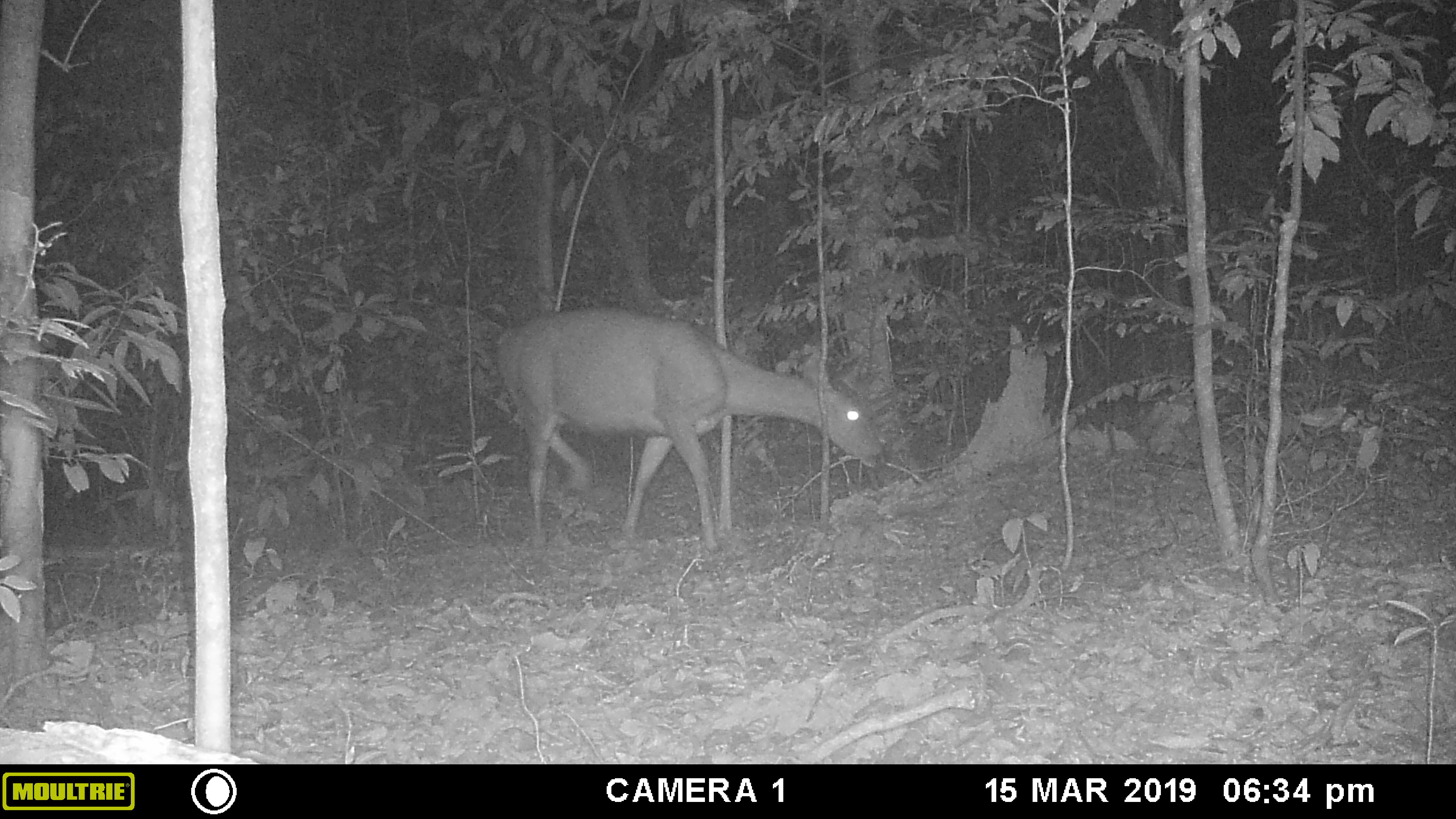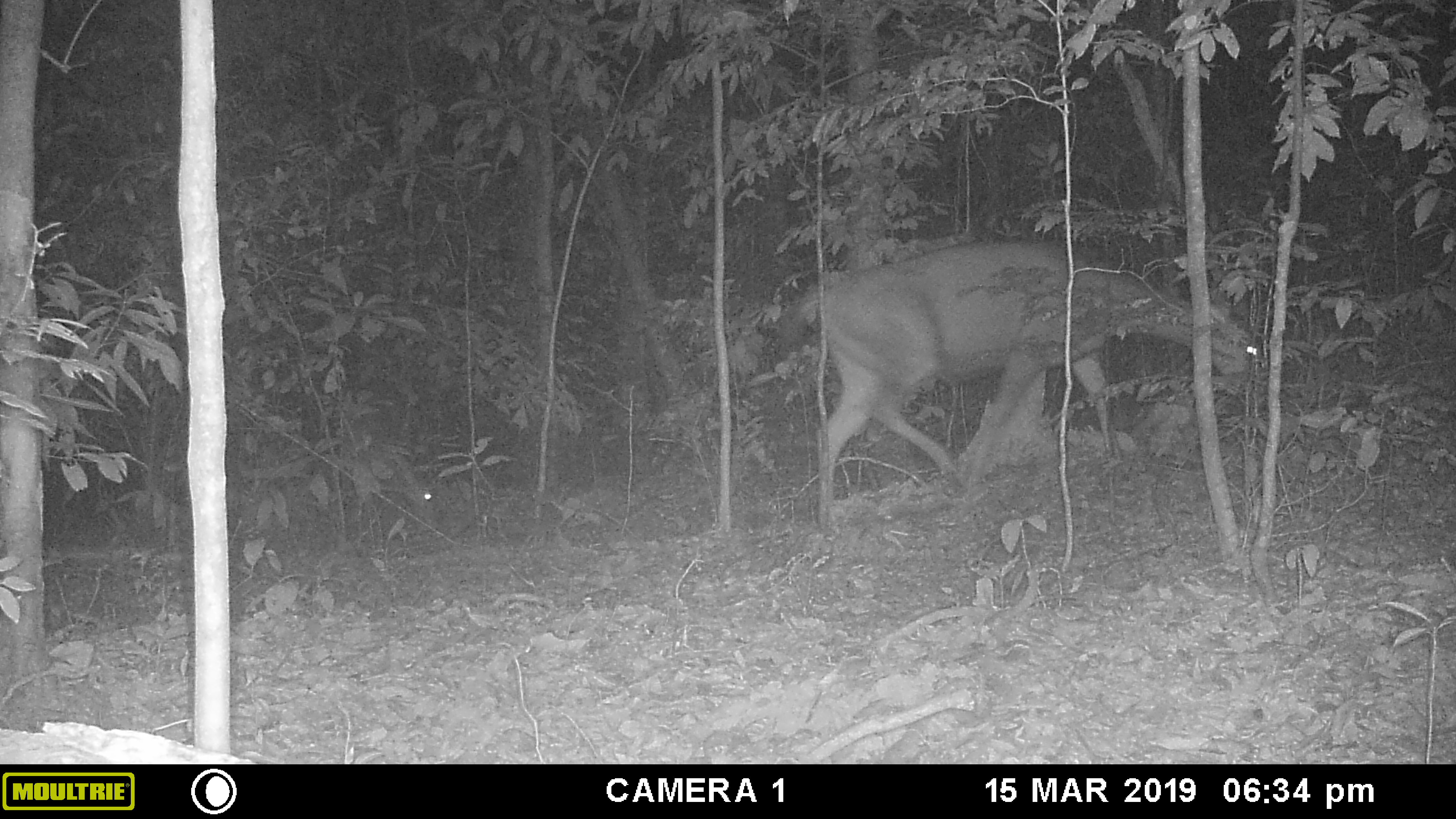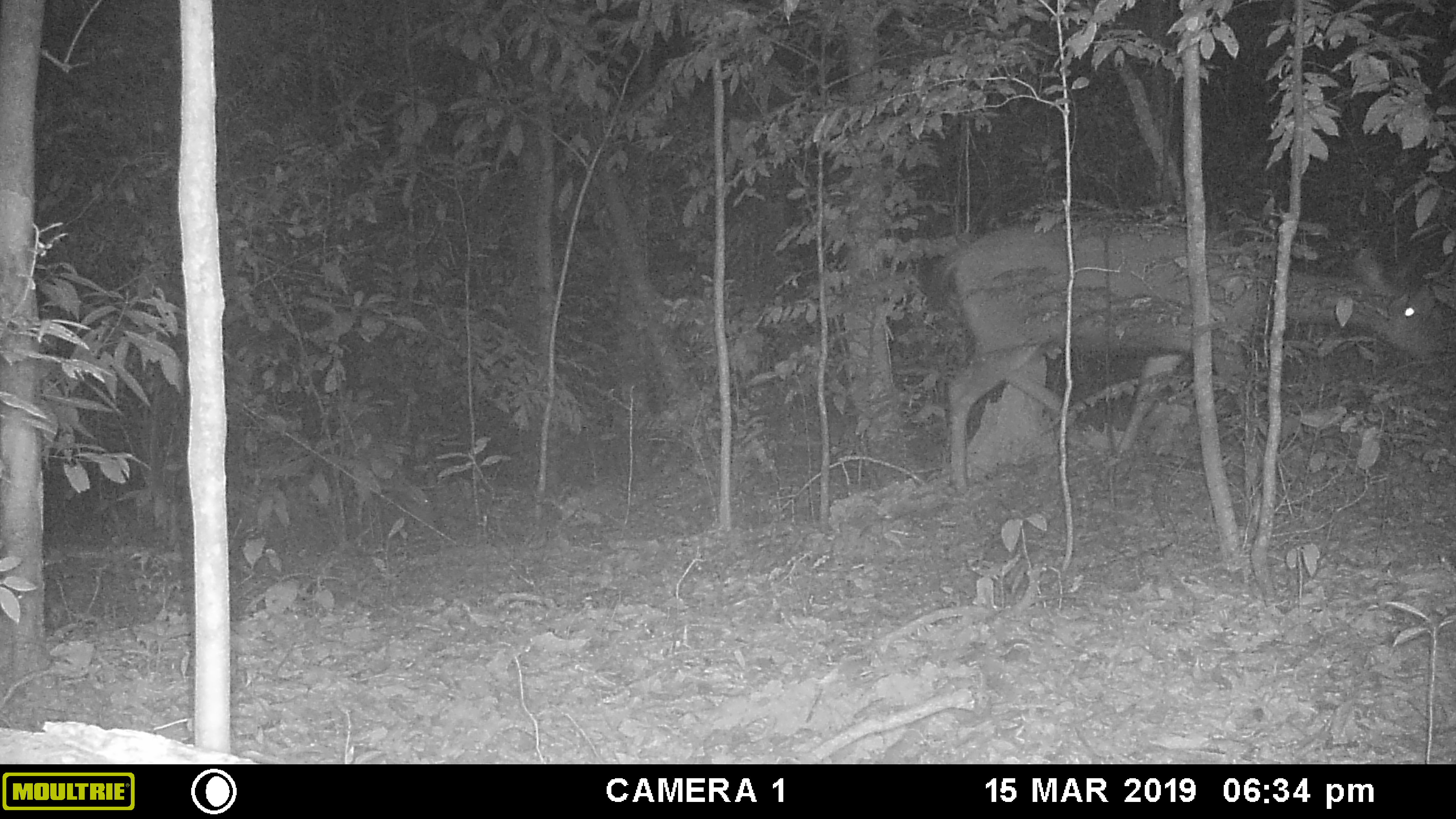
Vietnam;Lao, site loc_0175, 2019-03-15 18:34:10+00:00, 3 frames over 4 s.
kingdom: Animalia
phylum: Chordata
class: Mammalia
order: Artiodactyla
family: Cervidae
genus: Rusa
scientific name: Rusa unicolor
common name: sambar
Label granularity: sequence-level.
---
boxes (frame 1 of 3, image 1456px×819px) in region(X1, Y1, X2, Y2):
sambar: region(495, 307, 884, 552)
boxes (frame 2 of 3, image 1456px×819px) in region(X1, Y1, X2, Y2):
sambar: region(769, 239, 1265, 525)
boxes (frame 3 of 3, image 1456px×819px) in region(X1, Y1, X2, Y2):
sambar: region(940, 217, 1447, 494)